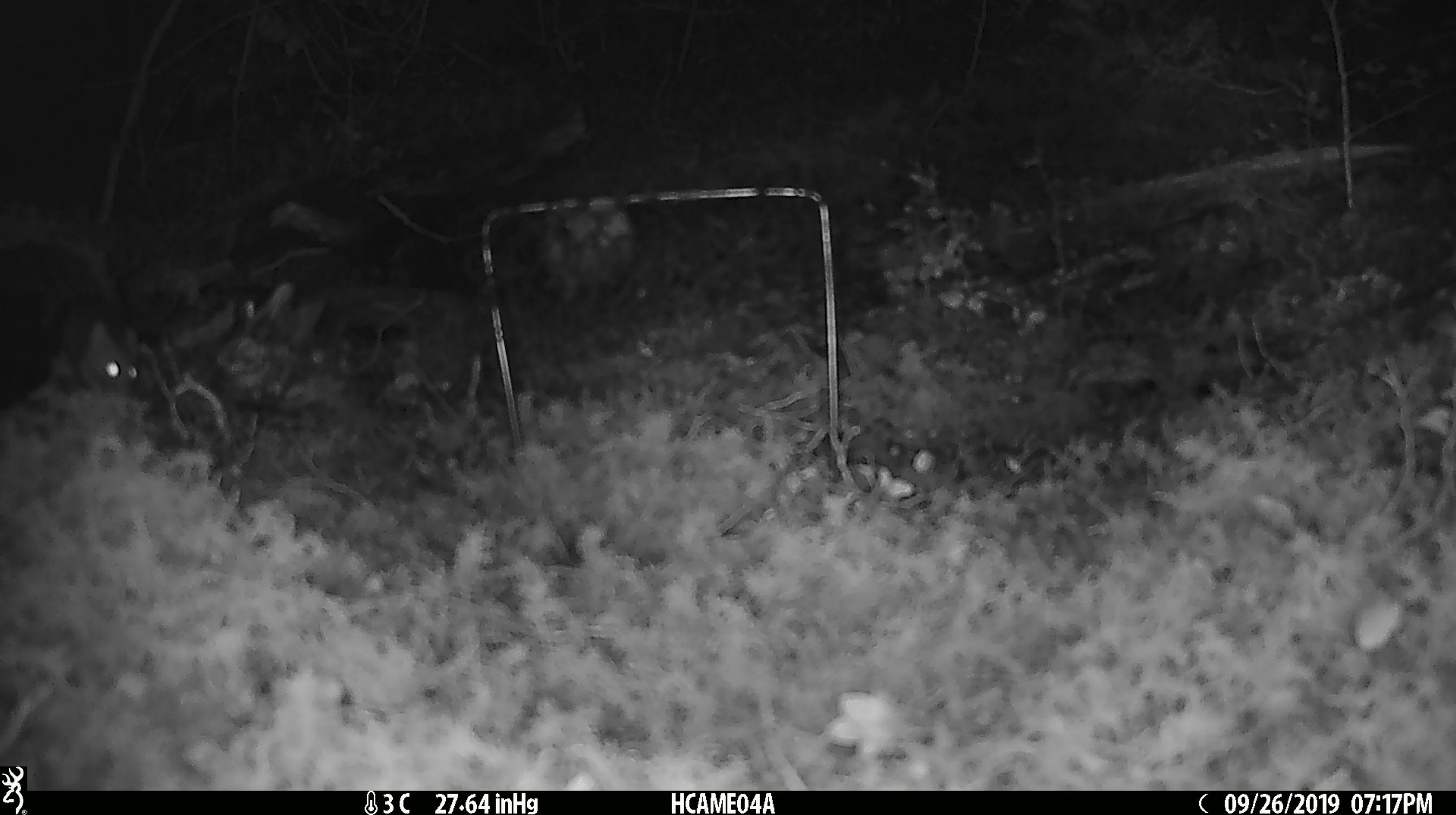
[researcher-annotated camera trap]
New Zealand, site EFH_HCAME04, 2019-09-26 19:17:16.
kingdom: Animalia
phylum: Chordata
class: Mammalia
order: Rodentia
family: Muridae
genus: Mus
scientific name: Mus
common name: mouse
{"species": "mouse (Mus)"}